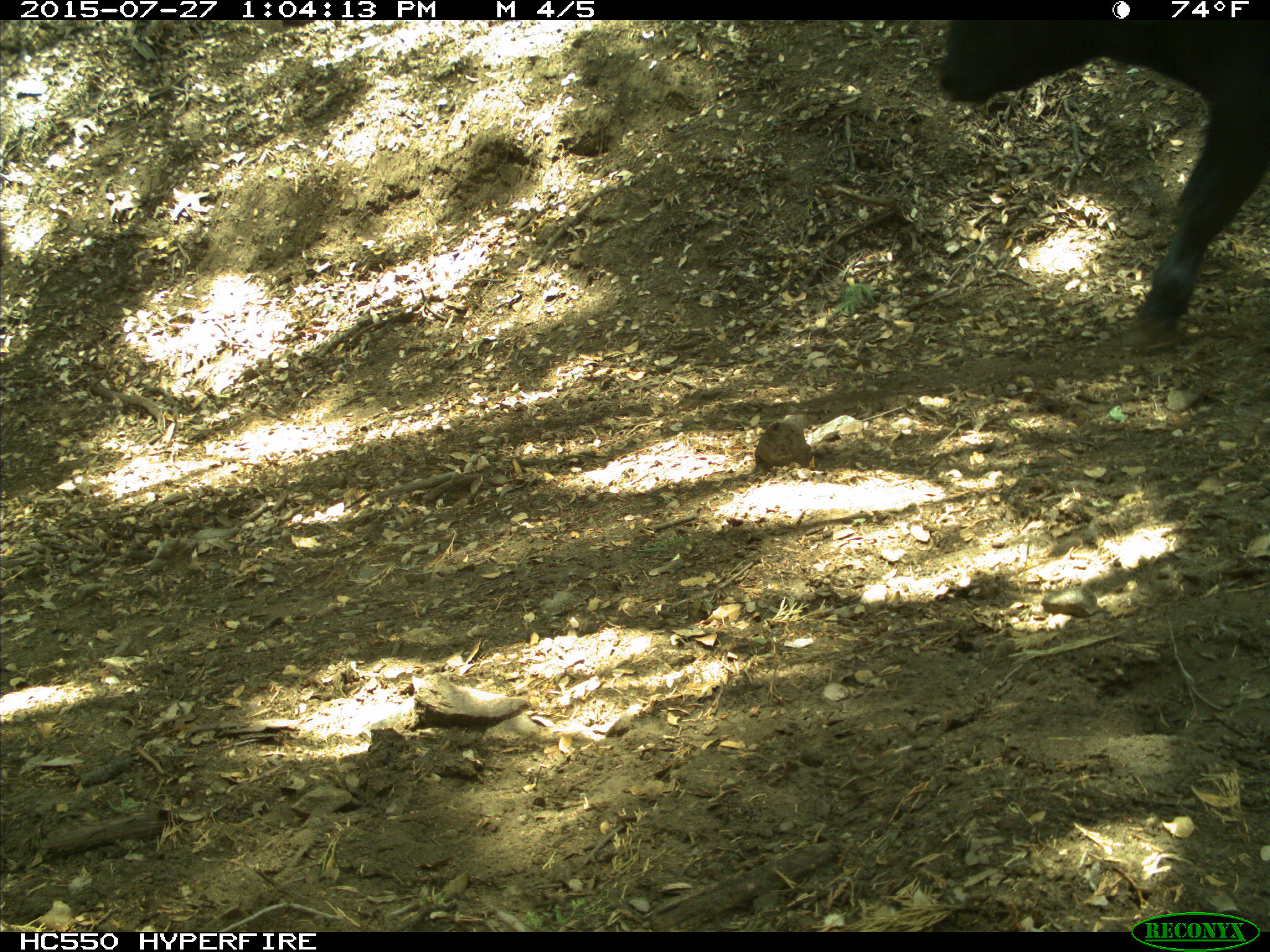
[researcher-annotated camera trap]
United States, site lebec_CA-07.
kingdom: Animalia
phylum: Chordata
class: Mammalia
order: Artiodactyla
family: Bovidae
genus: Bos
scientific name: Bos taurus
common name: domestic cow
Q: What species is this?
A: Bos taurus (domestic cow).